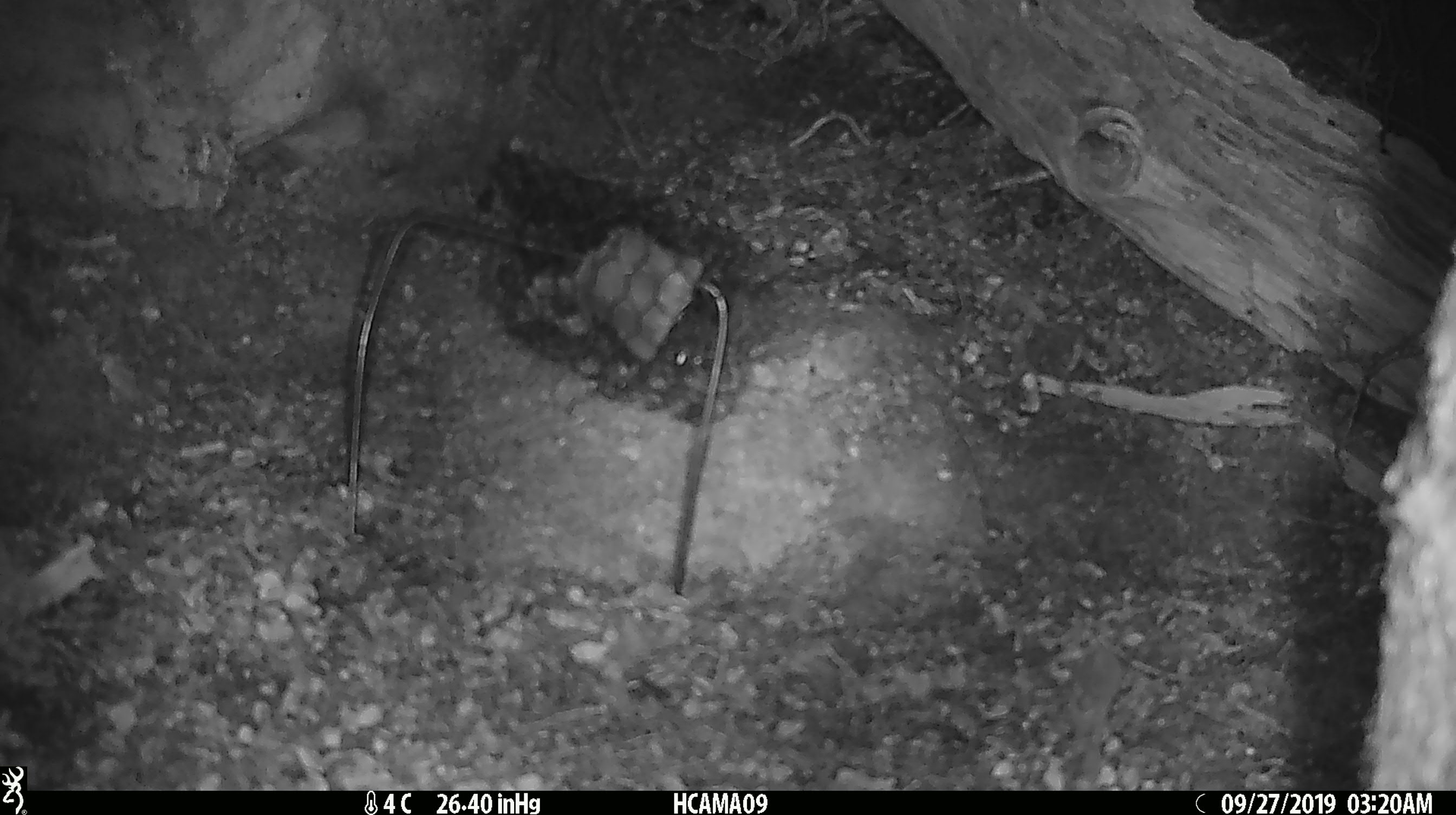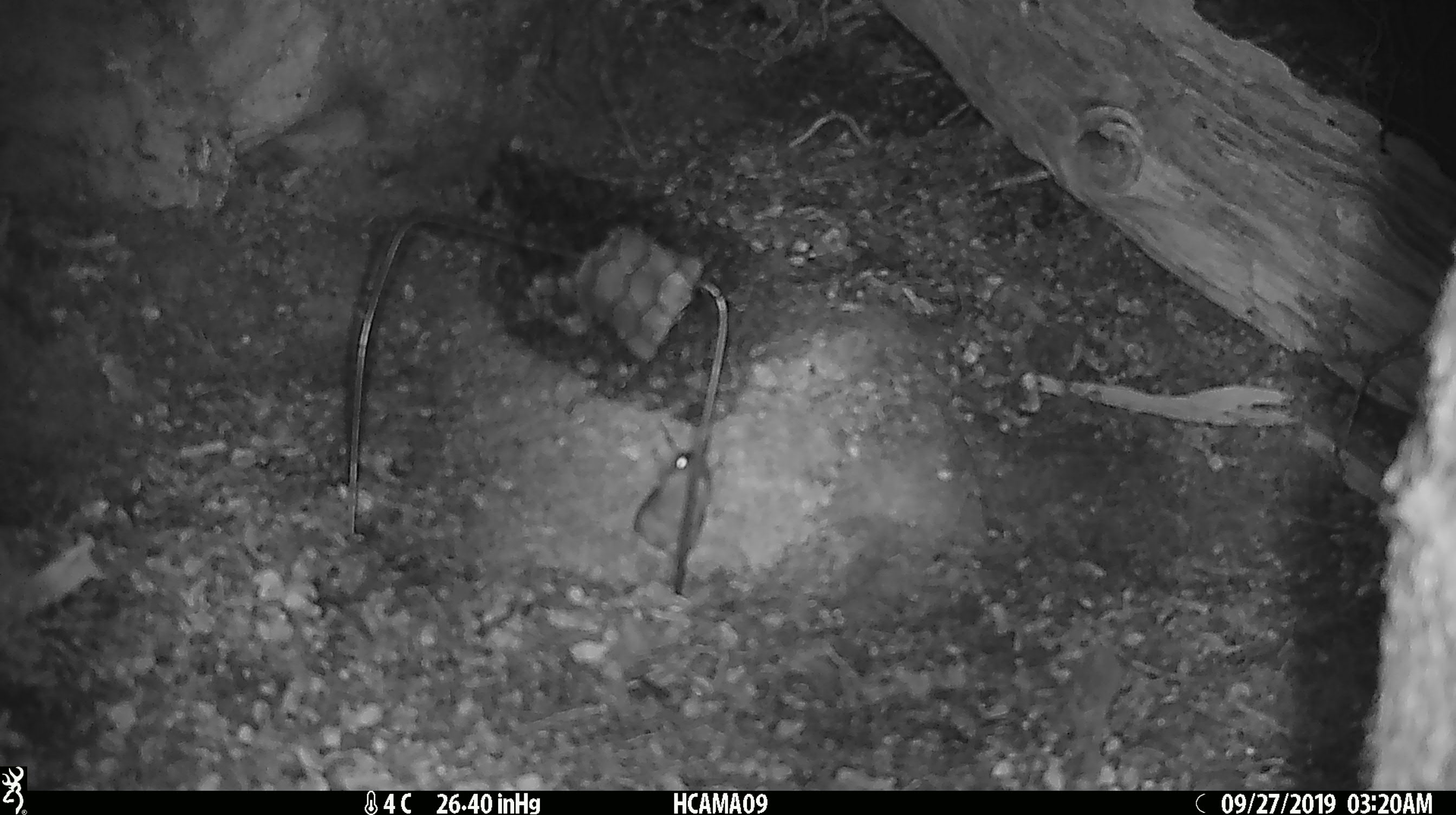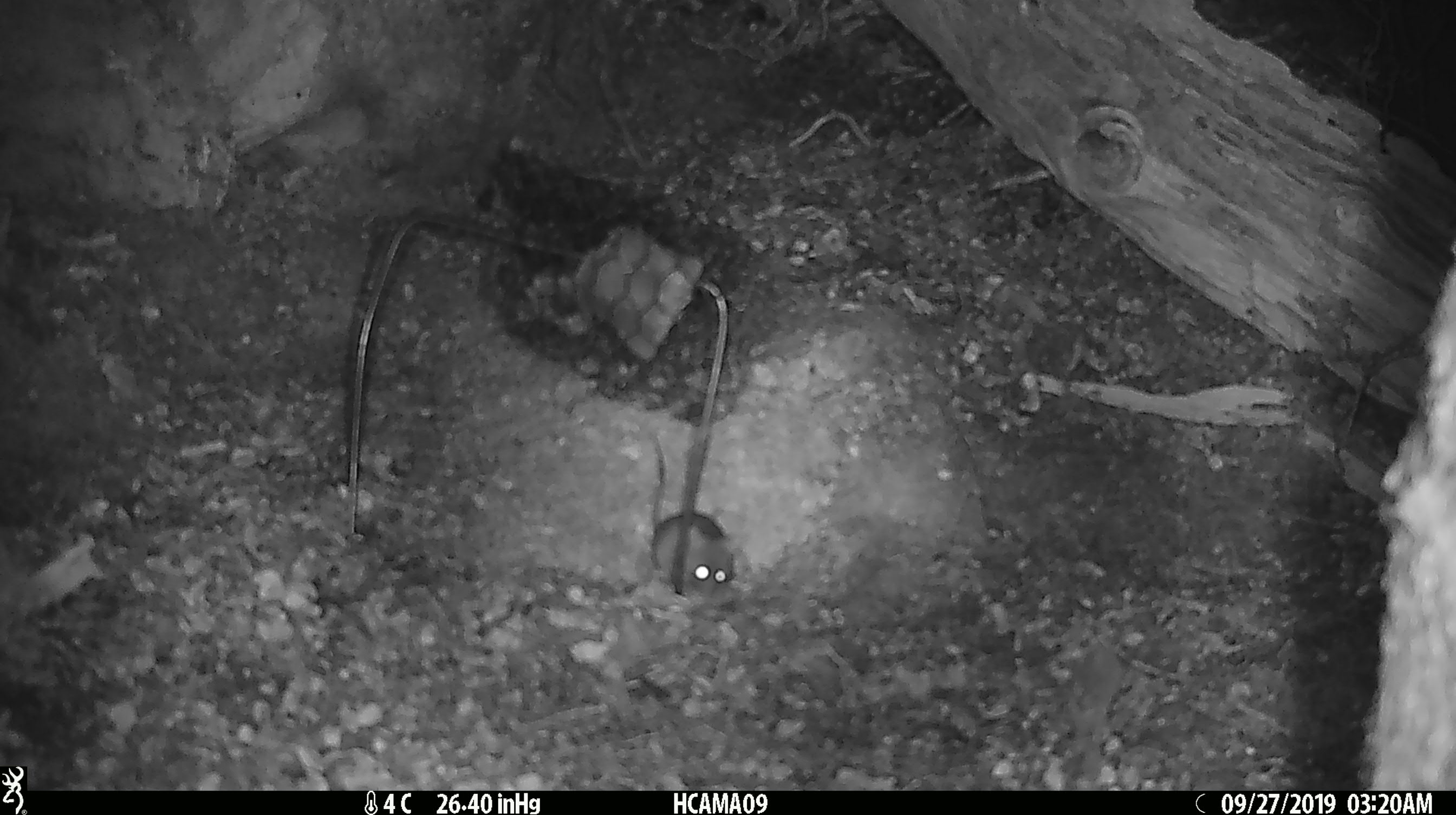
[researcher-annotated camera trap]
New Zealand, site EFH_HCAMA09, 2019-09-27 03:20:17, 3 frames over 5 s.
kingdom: Animalia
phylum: Chordata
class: Mammalia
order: Rodentia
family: Muridae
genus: Mus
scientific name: Mus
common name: mouse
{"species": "mouse (Mus)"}